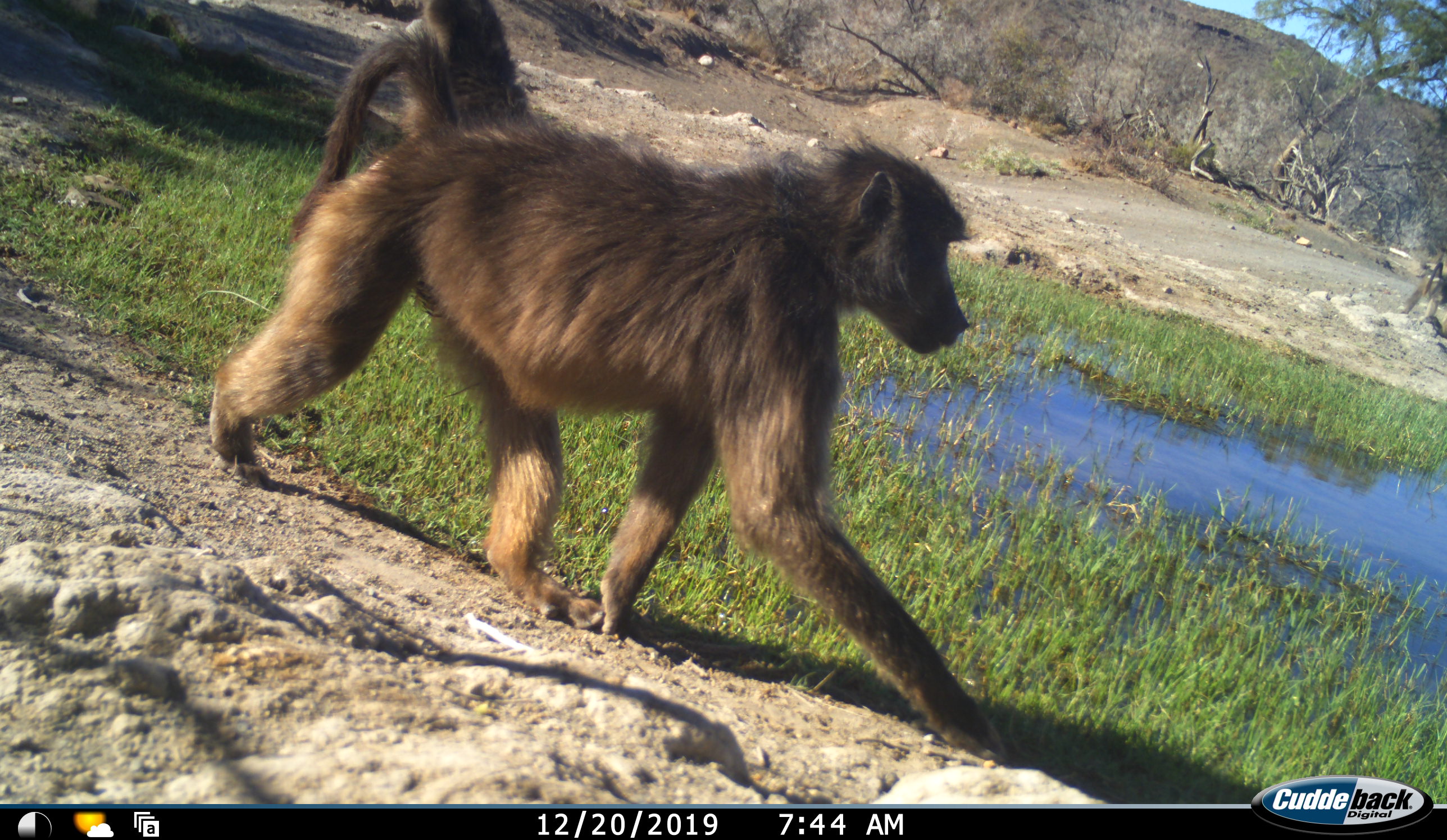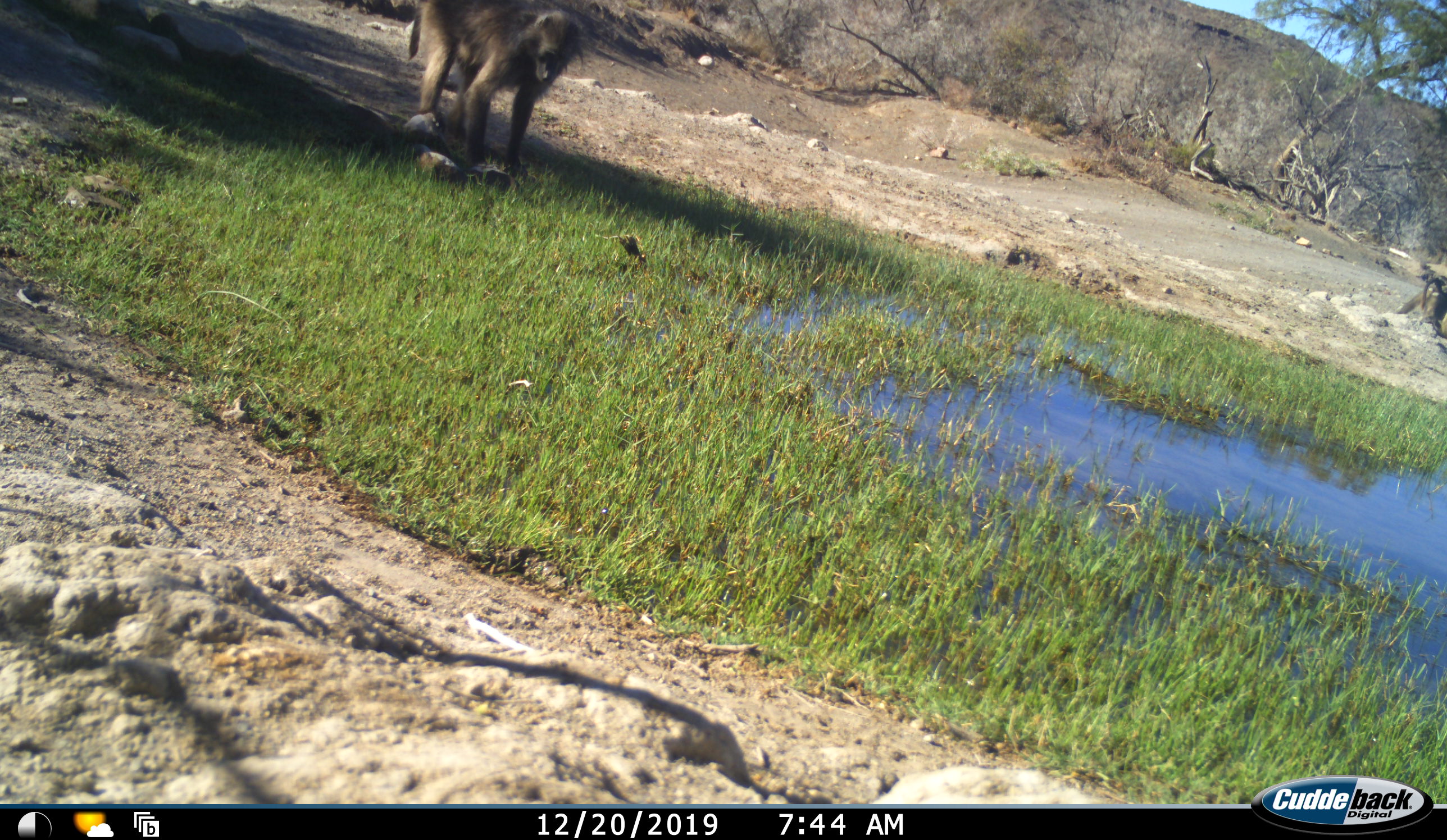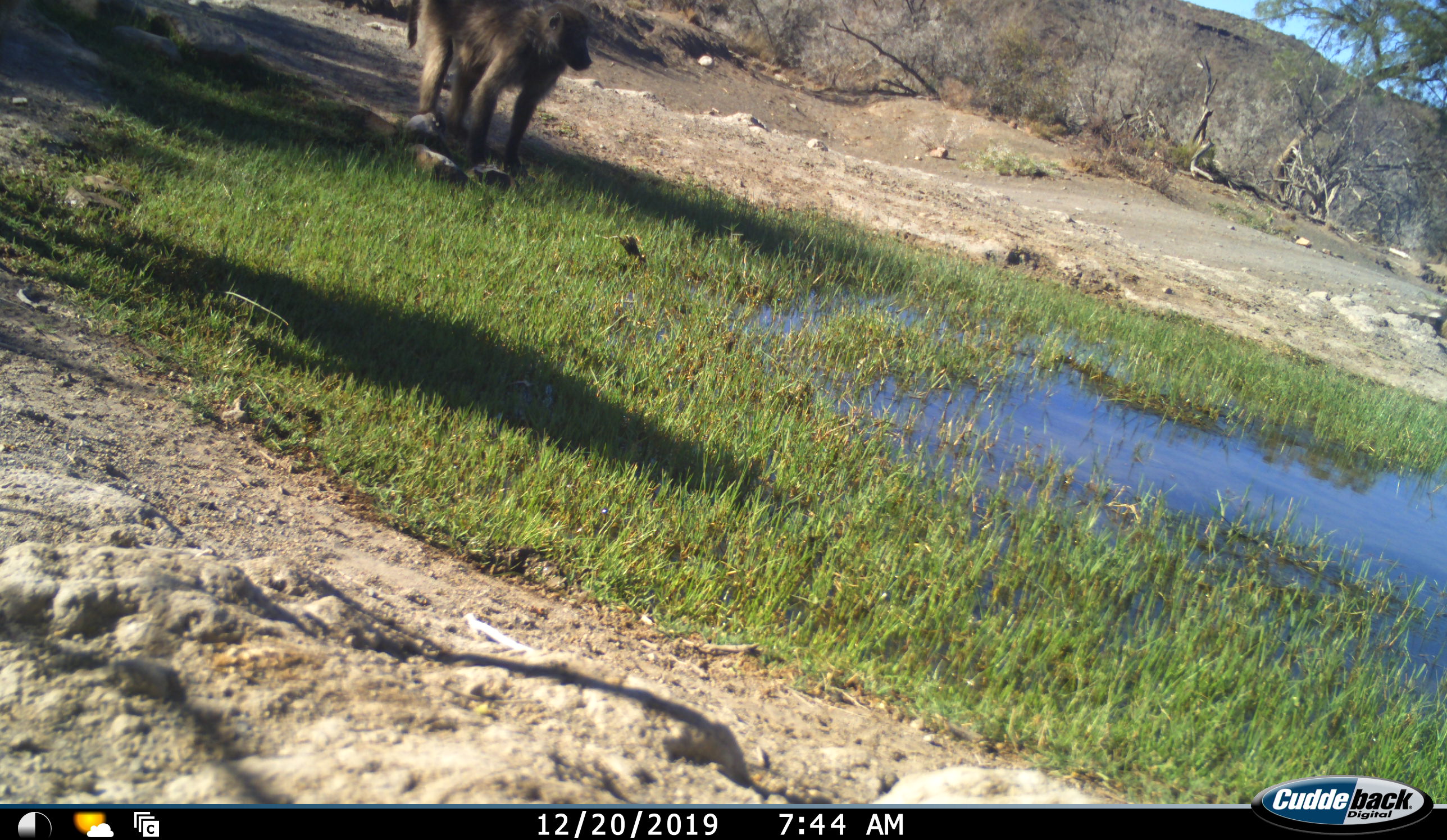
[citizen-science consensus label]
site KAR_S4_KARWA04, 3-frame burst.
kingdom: Animalia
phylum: Chordata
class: Mammalia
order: Primates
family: Cercopithecidae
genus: Papio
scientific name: Papio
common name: baboon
Baboon (Papio), count 3. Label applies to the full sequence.